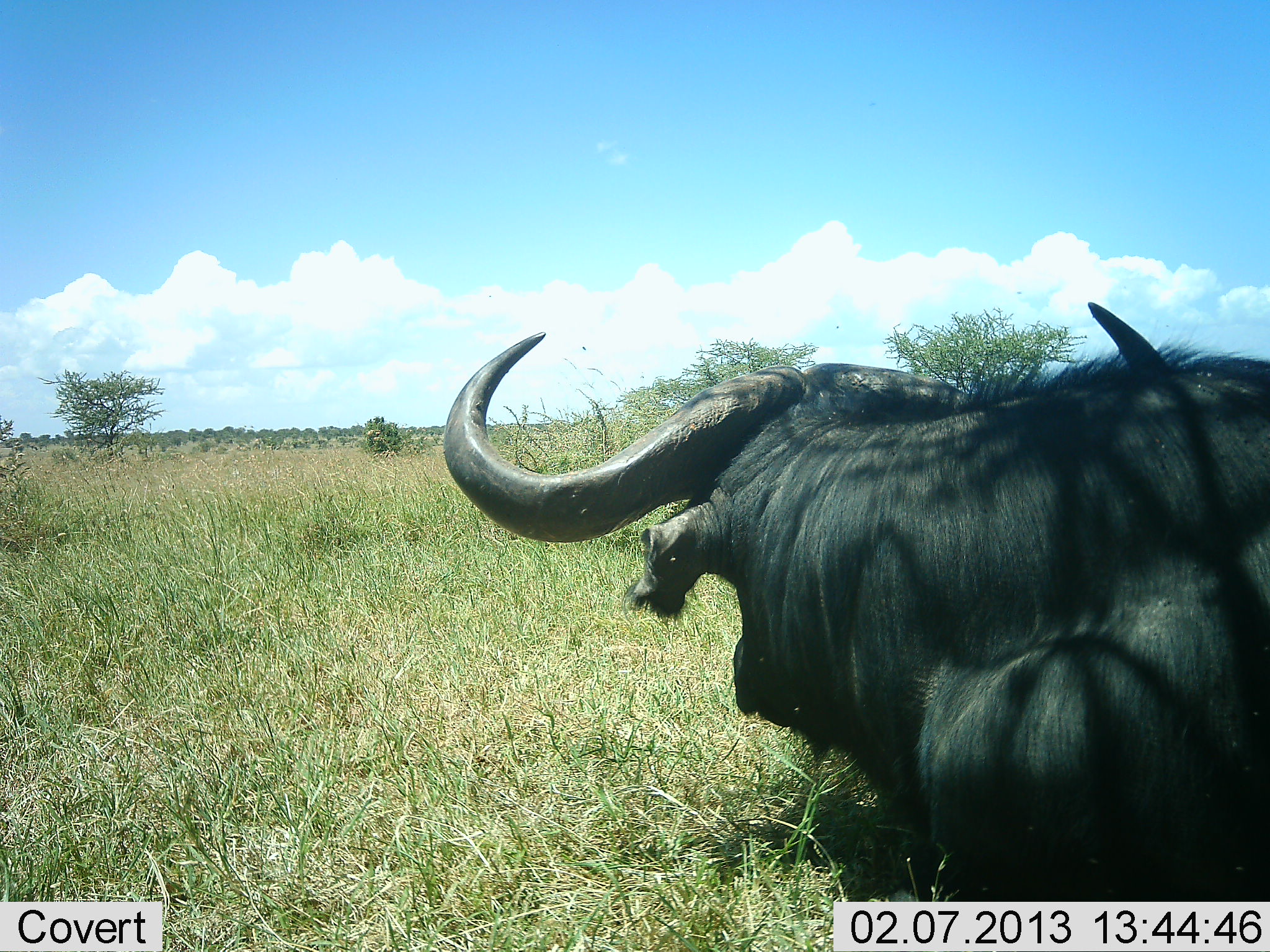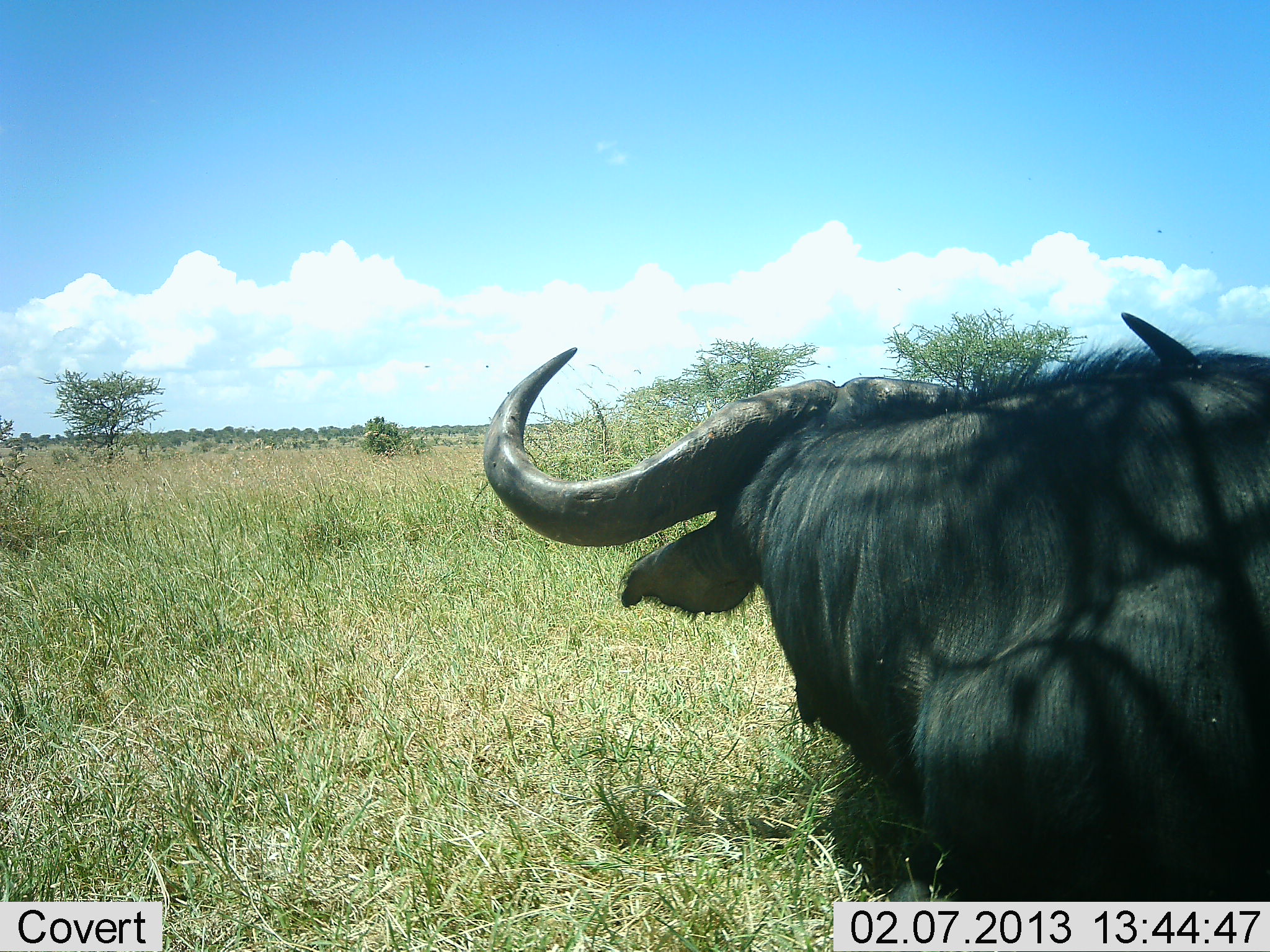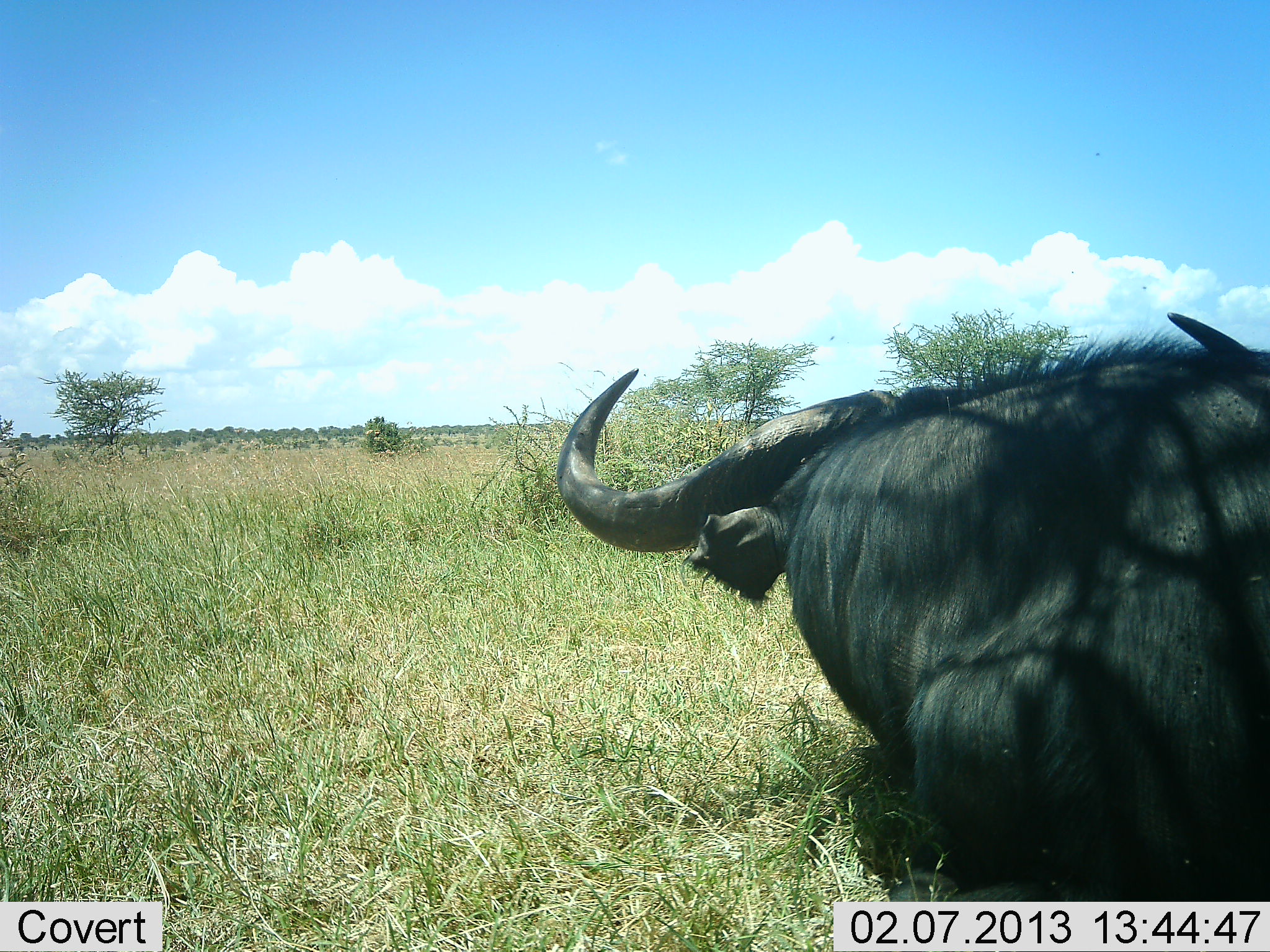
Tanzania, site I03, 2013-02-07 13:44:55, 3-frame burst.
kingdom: Animalia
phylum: Chordata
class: Mammalia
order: Artiodactyla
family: Bovidae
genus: Syncerus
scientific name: Syncerus caffer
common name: cape buffalo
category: buffalo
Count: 1.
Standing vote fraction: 41%.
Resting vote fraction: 54%.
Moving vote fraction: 8%.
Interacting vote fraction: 0%.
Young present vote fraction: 0%.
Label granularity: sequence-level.